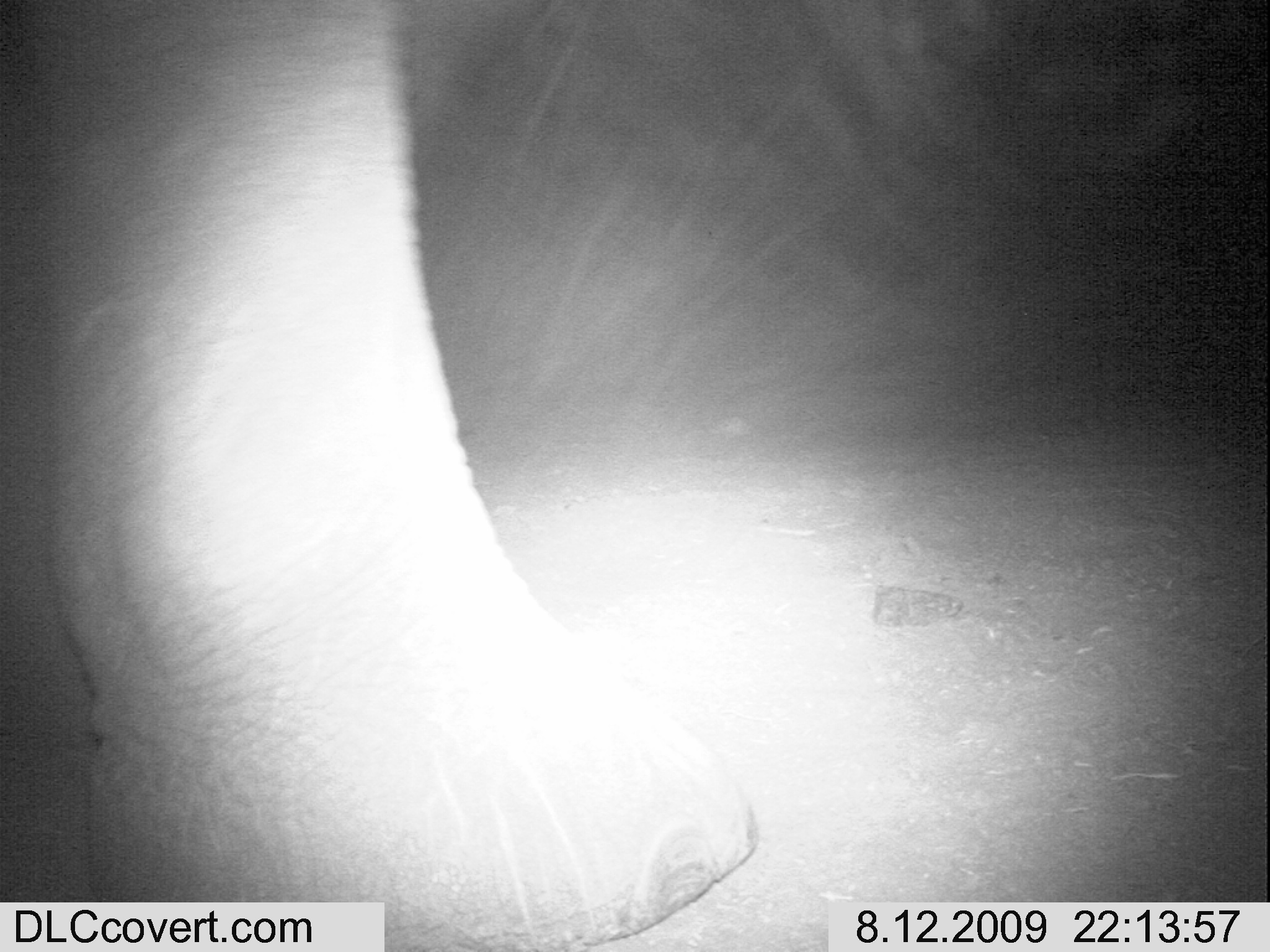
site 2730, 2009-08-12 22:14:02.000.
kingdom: Animalia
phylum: Chordata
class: Mammalia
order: Proboscidea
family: Elephantidae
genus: Loxodonta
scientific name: Loxodonta africana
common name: african bush elephant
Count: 1.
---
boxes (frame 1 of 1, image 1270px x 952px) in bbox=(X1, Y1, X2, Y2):
loxodonta africana: bbox=(0, 0, 757, 952)